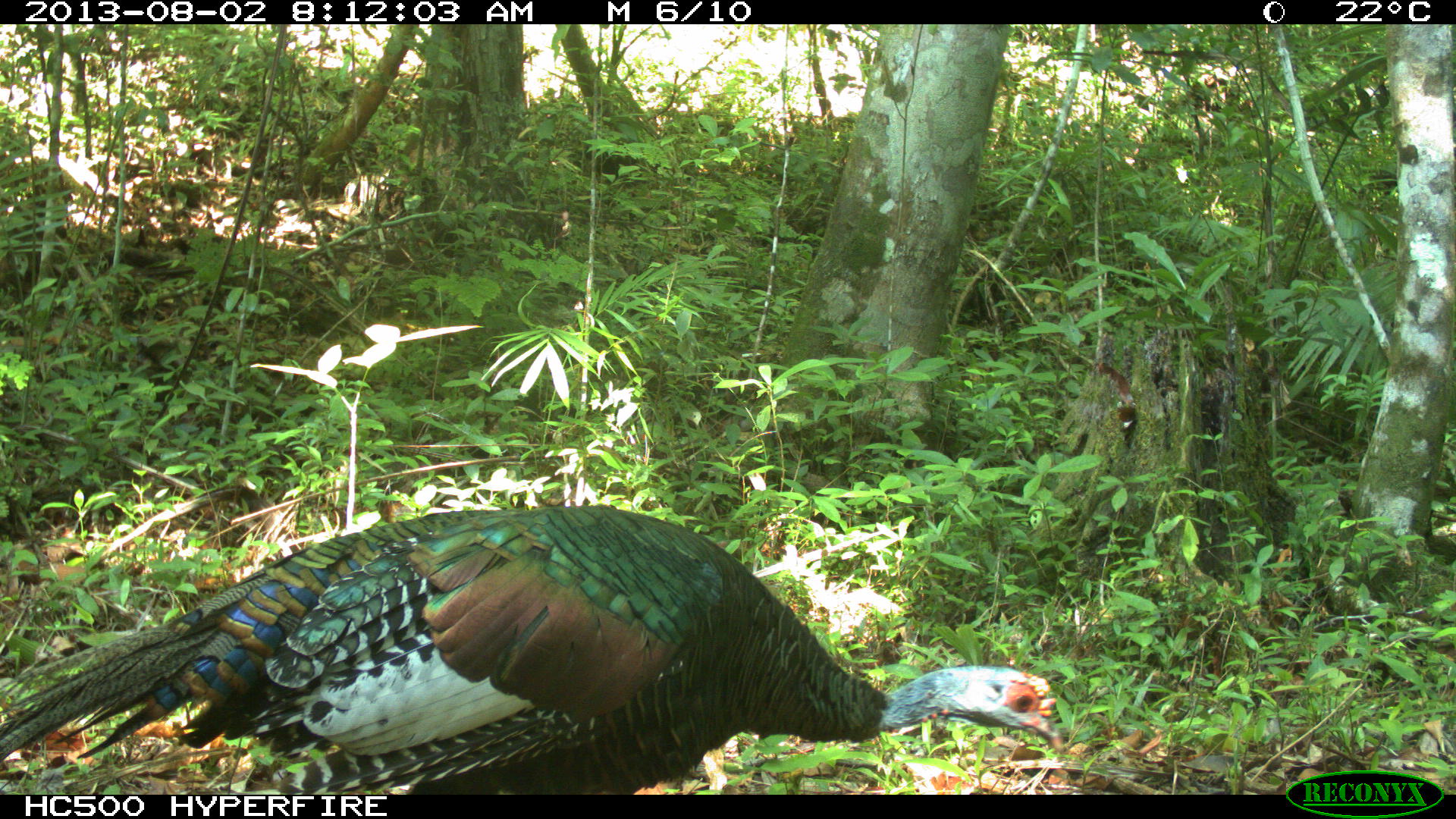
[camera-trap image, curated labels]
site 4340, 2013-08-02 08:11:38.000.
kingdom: Animalia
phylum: Chordata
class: Aves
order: Galliformes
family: Phasianidae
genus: Meleagris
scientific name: Meleagris ocellata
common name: ocellated turkey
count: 1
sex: male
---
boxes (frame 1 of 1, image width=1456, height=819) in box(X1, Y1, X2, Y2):
meleagris ocellata: box(0, 504, 1057, 792)